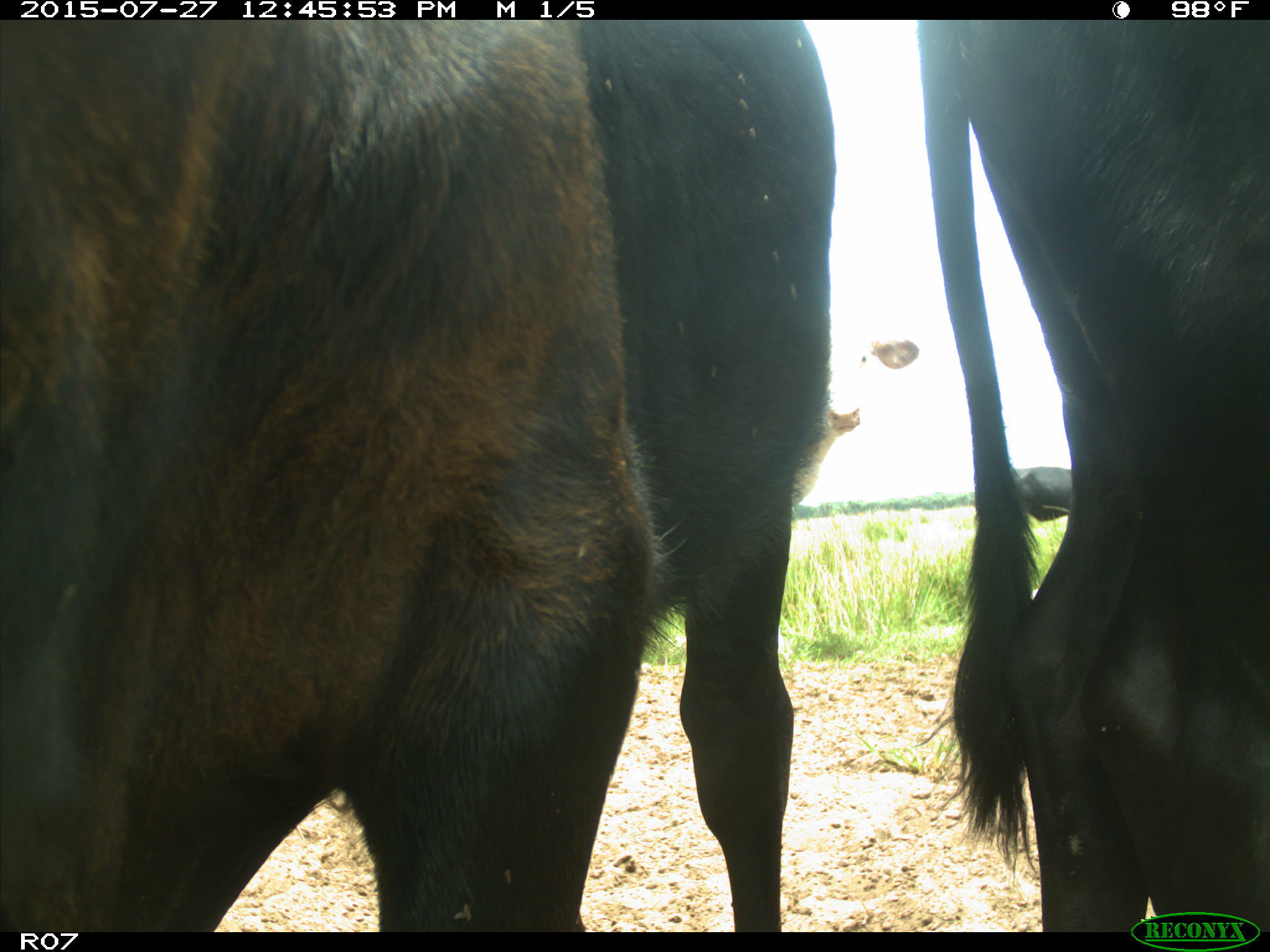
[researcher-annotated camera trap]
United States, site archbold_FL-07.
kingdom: Animalia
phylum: Chordata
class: Mammalia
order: Artiodactyla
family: Bovidae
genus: Bos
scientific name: Bos taurus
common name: domestic cow